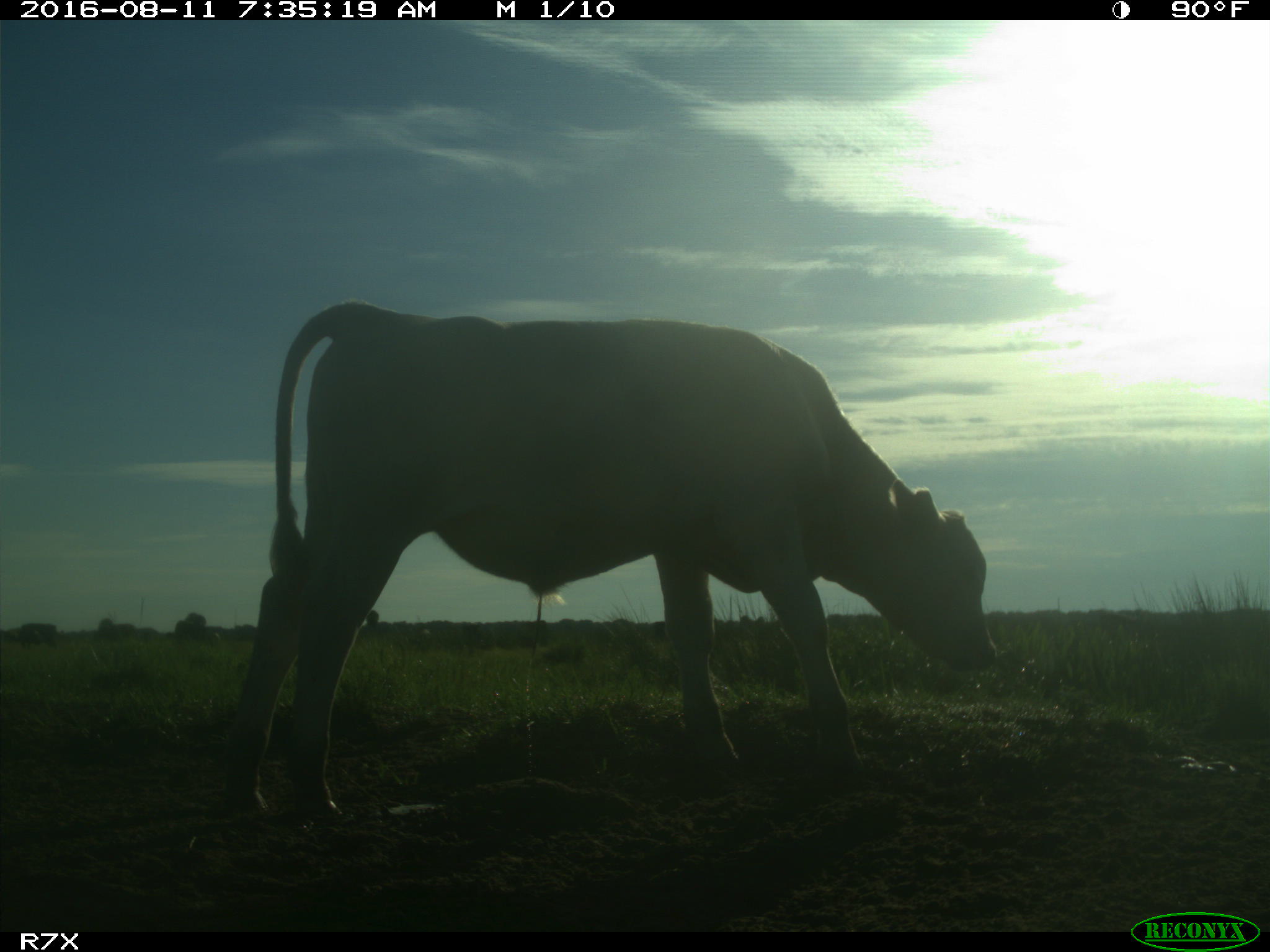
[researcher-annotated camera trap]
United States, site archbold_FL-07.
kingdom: Animalia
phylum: Chordata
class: Mammalia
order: Artiodactyla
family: Bovidae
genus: Bos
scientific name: Bos taurus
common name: domestic cow